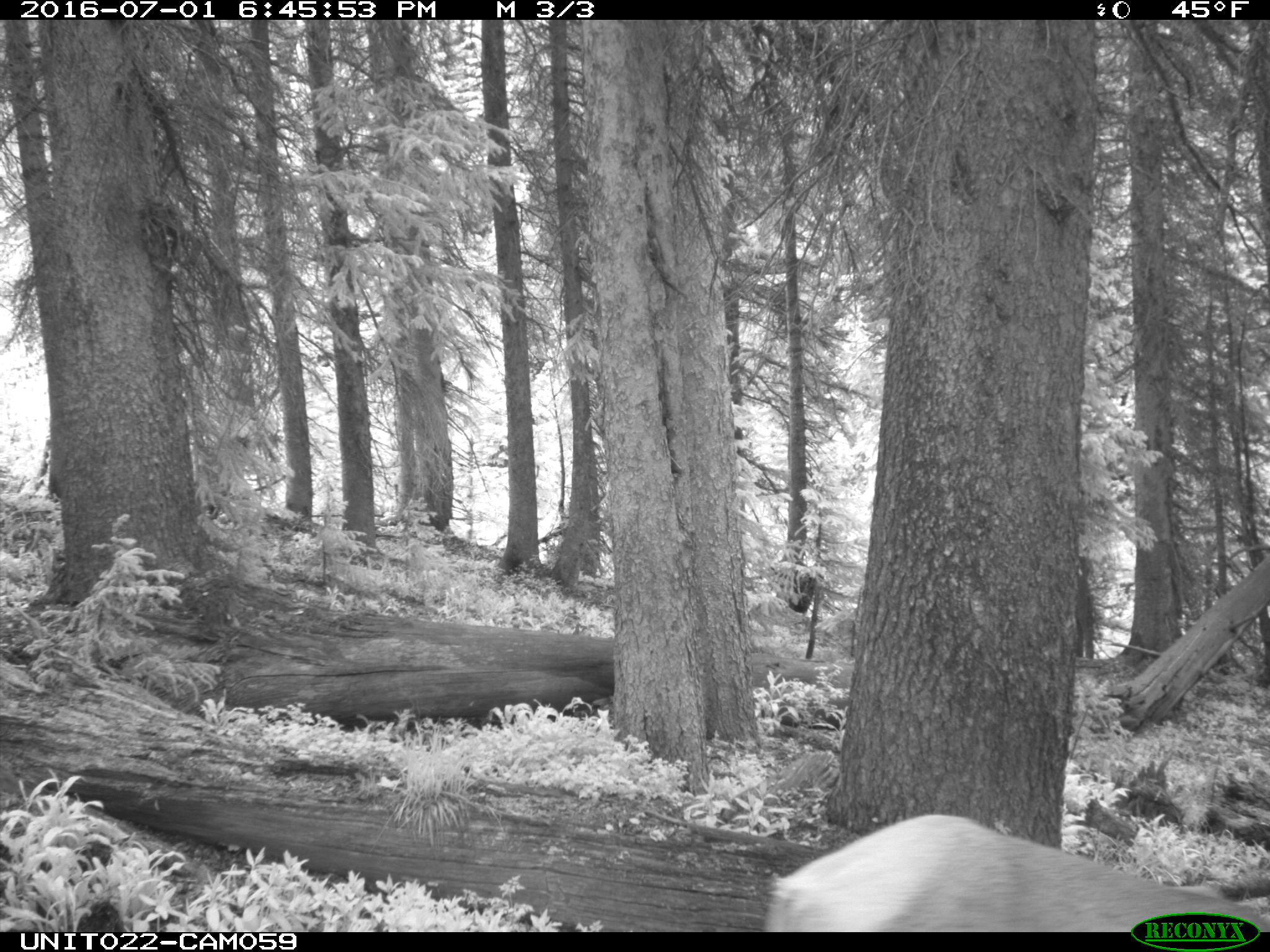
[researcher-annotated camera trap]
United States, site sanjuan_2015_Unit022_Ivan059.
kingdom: Animalia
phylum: Chordata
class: Mammalia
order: Artiodactyla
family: Cervidae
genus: Cervus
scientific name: Cervus elaphus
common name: red deer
Cervus elaphus (red deer).